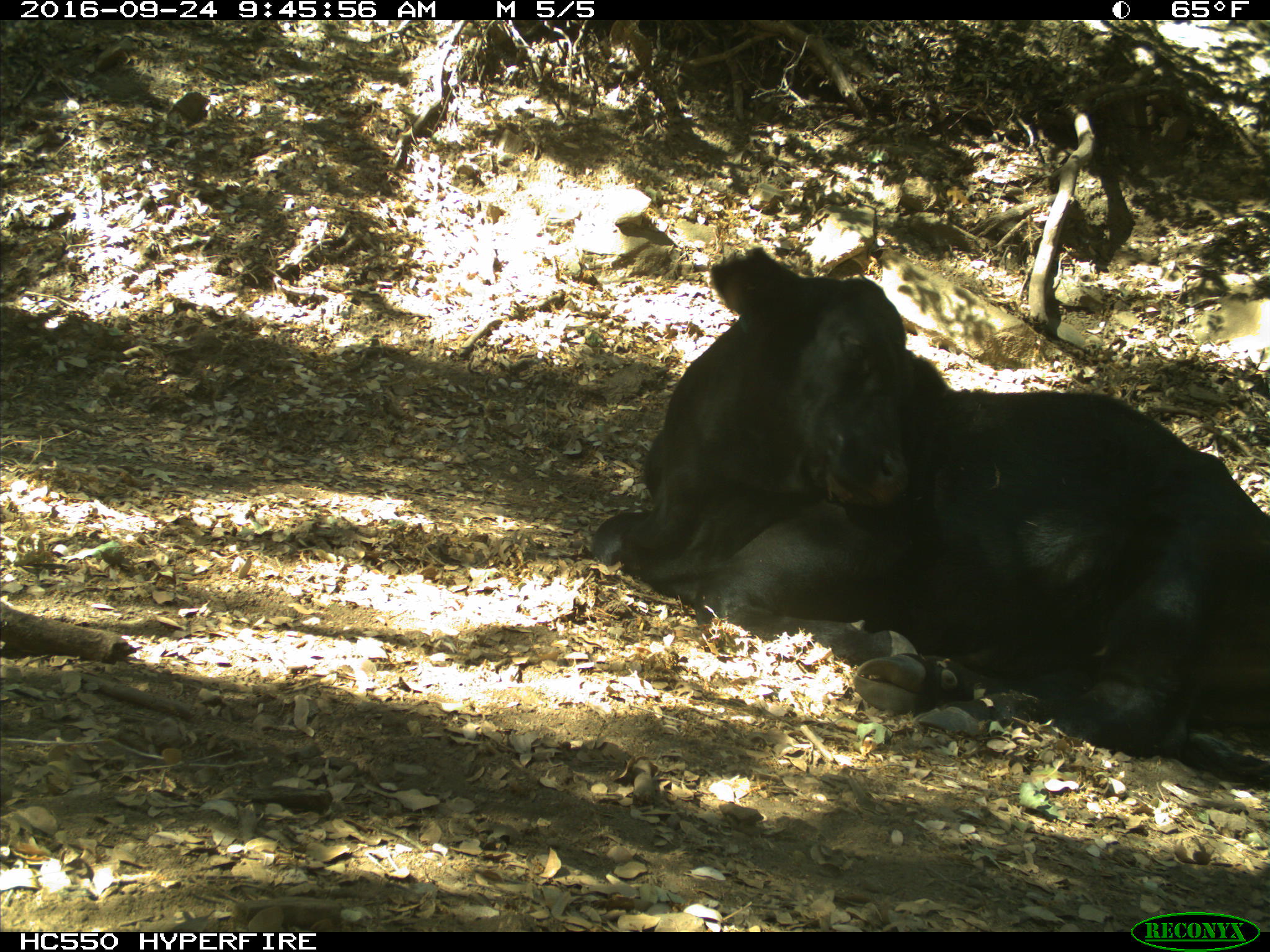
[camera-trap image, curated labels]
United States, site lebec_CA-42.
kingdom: Animalia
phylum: Chordata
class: Mammalia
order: Artiodactyla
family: Bovidae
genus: Bos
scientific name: Bos taurus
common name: domestic cow